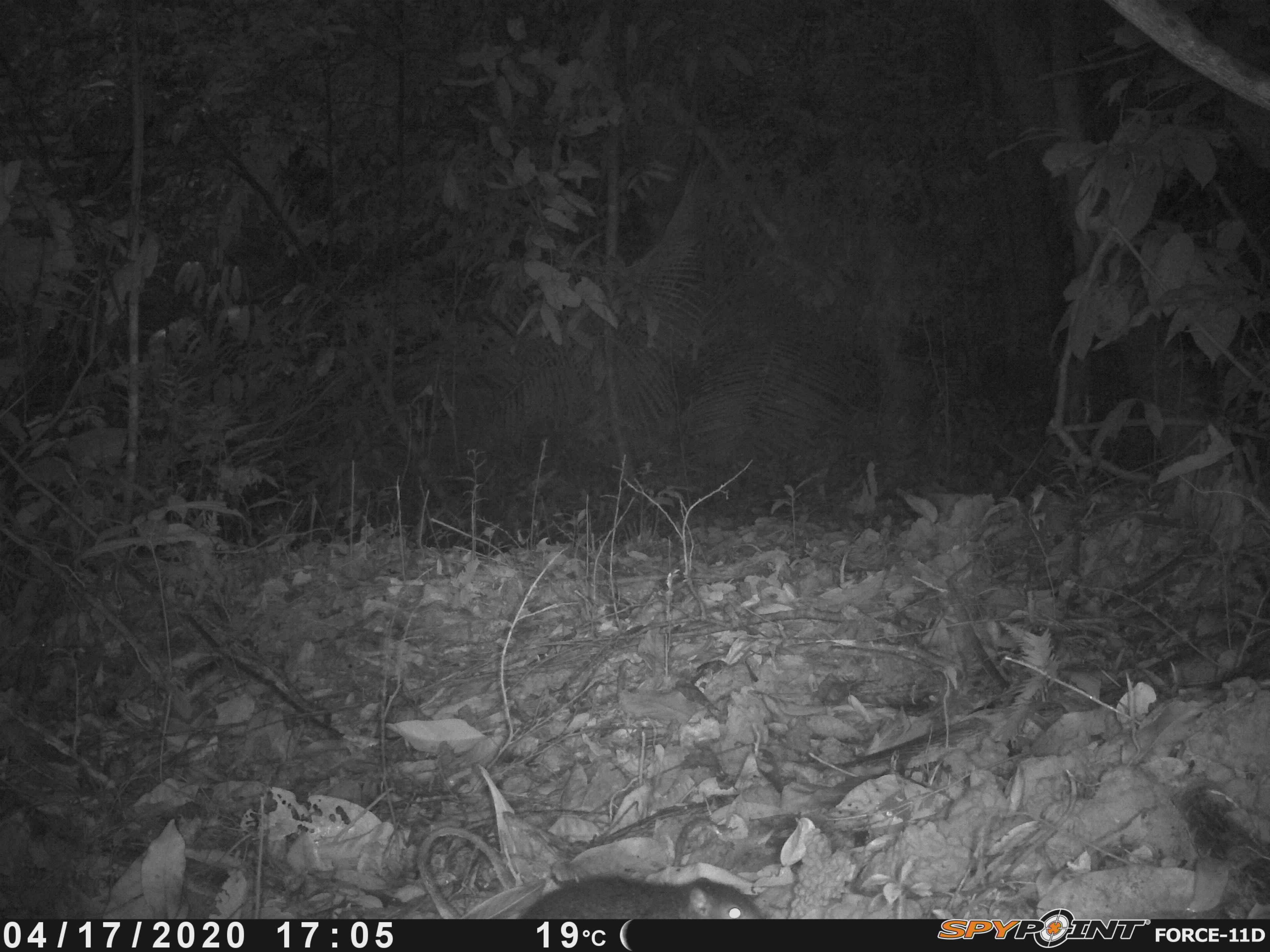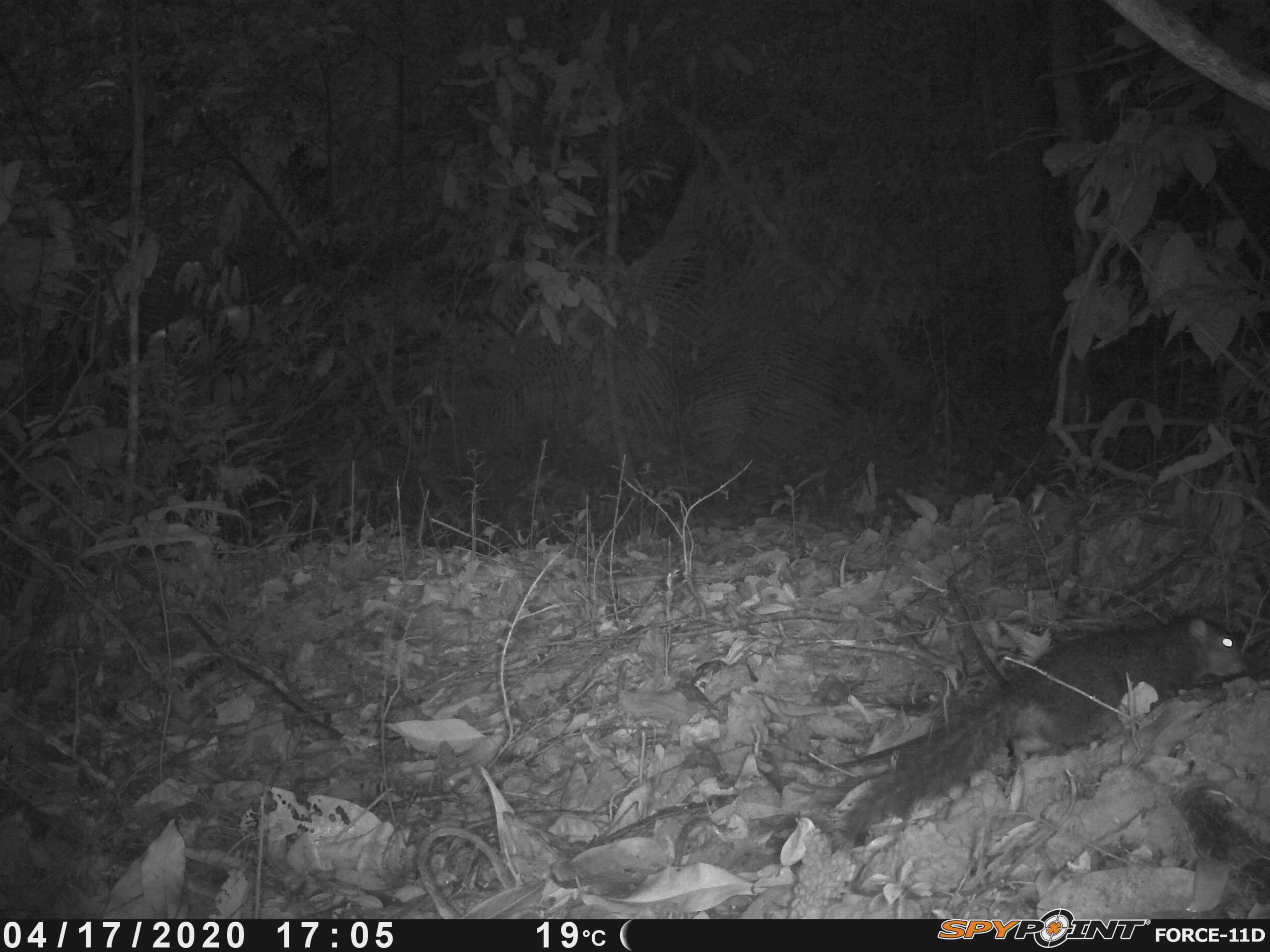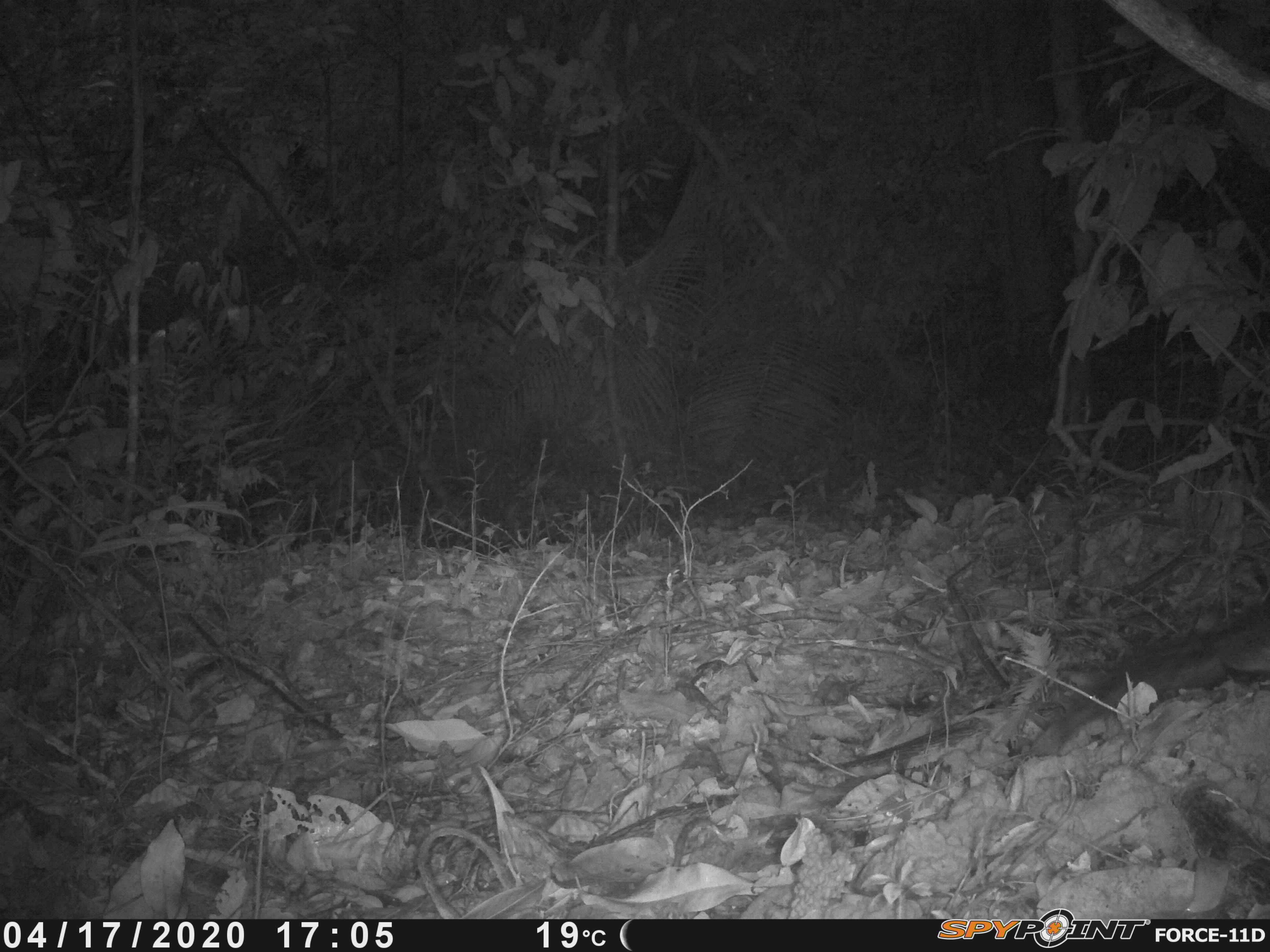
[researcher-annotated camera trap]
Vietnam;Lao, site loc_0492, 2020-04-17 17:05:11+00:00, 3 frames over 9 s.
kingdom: Animalia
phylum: Chordata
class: Mammalia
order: Rodentia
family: Sciuridae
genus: Dremomys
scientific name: Dremomys rufigenis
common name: red-cheeked squirrel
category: red cheeked squirrel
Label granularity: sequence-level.